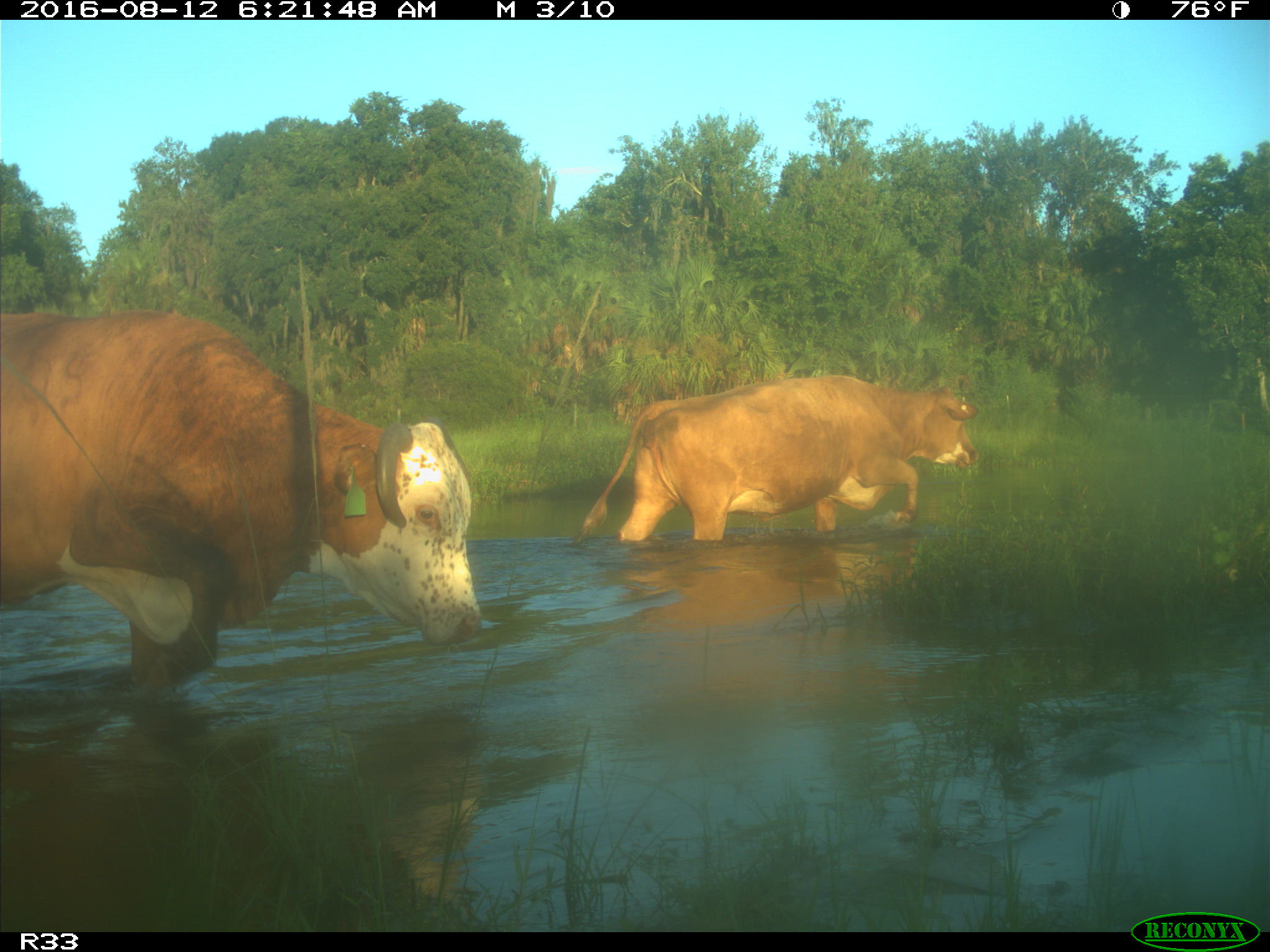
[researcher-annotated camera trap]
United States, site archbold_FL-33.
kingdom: Animalia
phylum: Chordata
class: Mammalia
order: Artiodactyla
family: Bovidae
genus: Bos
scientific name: Bos taurus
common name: domestic cow